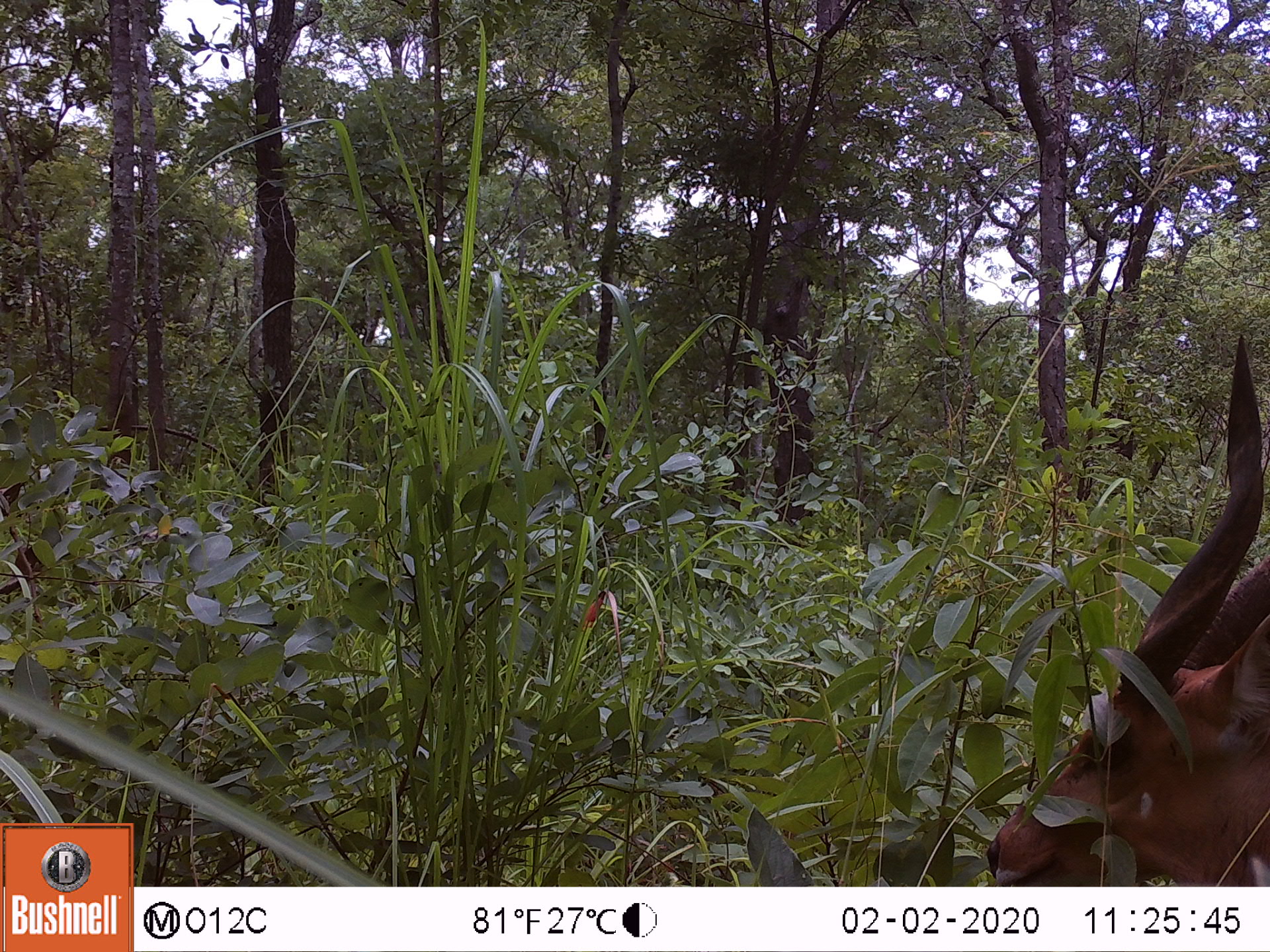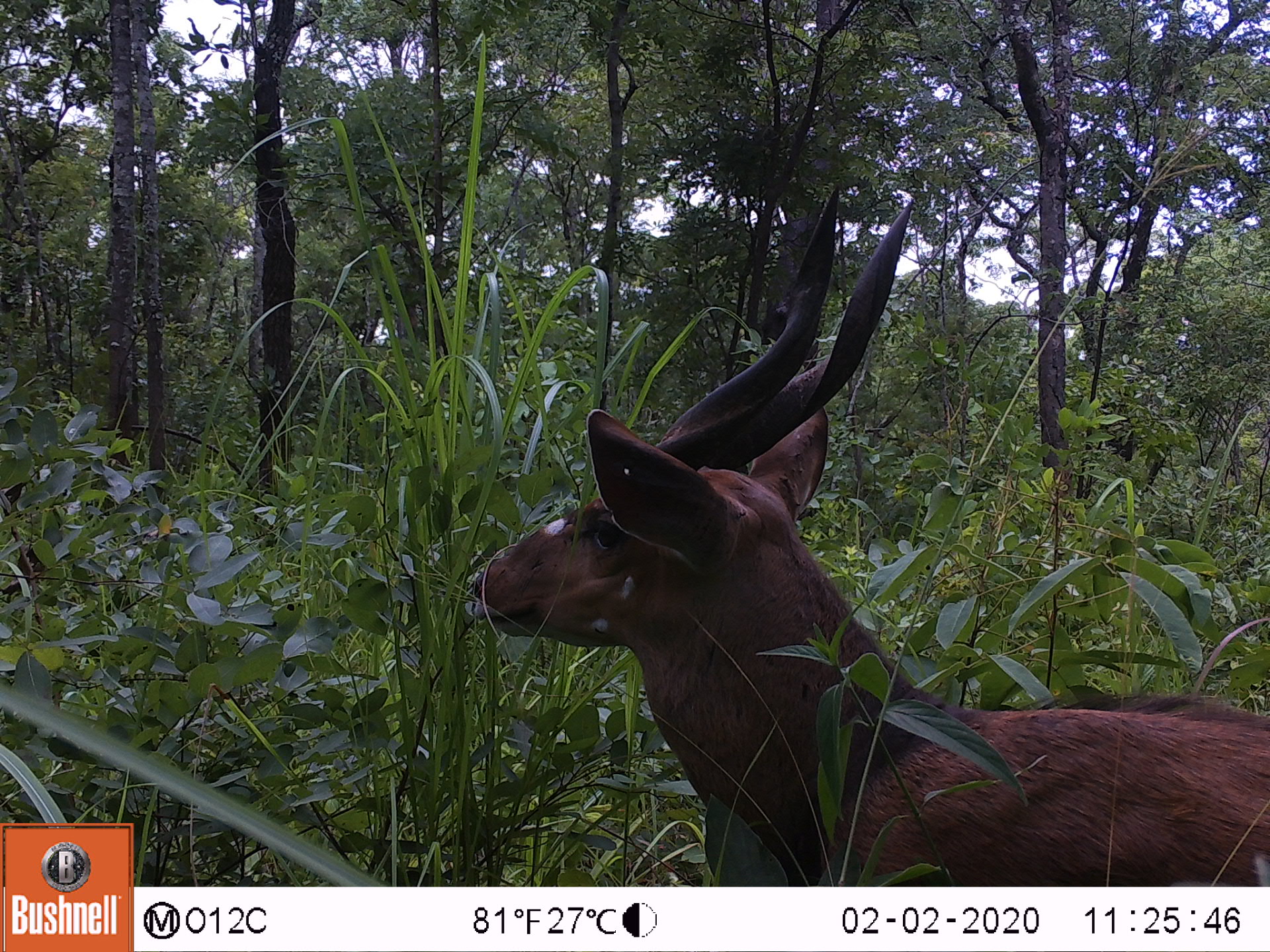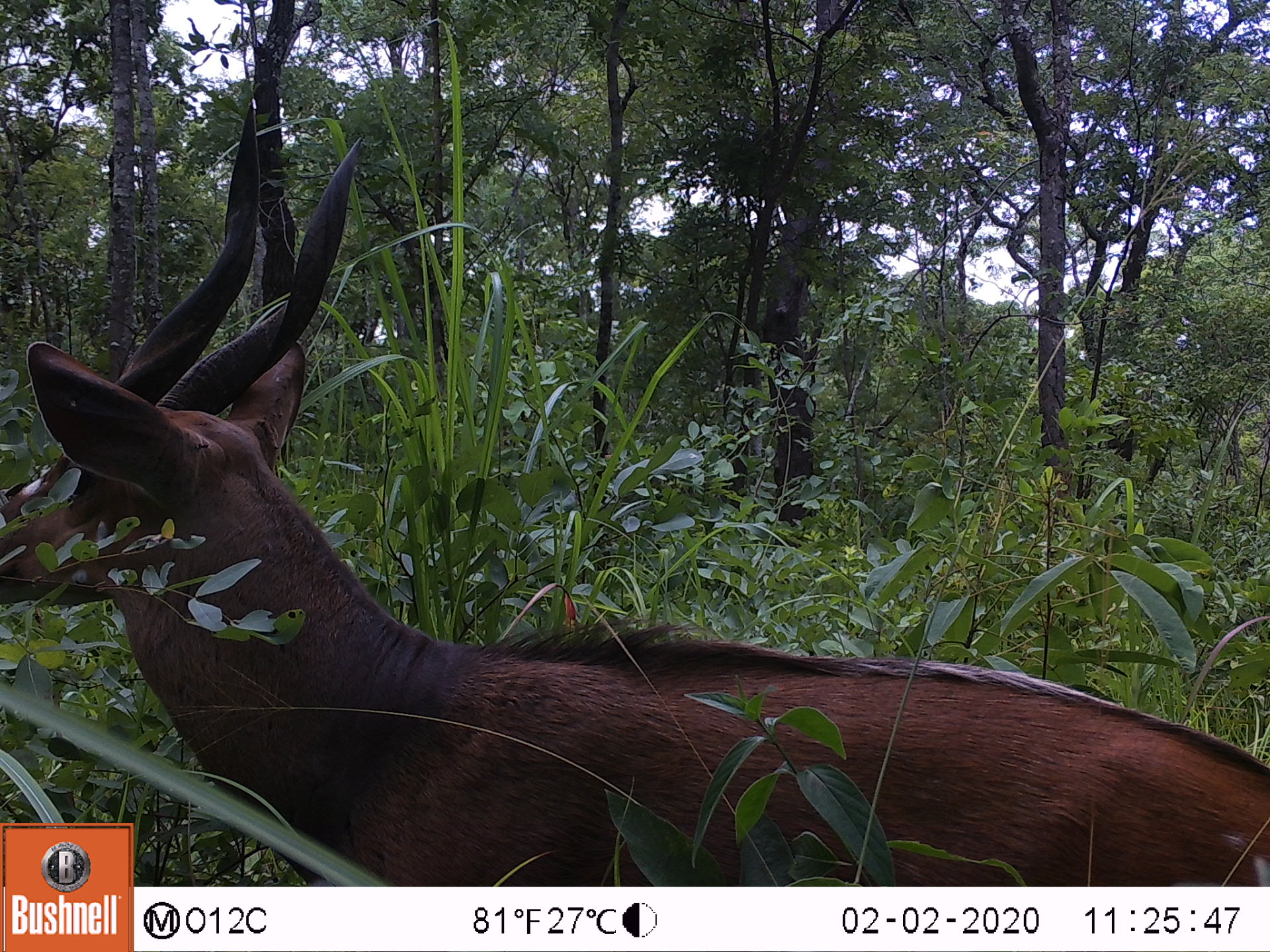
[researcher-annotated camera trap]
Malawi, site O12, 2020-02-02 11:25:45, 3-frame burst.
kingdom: Animalia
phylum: Chordata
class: Mammalia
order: Artiodactyla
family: Bovidae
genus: Tragelaphus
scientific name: Tragelaphus sylvaticus sylvaticus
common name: cape bushbuck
Cape bushbuck (Tragelaphus sylvaticus sylvaticus), count 1.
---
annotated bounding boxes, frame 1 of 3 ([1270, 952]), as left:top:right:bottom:
cape bushbuck: 982:318:1267:880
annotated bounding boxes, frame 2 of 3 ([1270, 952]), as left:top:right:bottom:
cape bushbuck: 465:180:1258:876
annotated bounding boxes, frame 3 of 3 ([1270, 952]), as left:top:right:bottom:
cape bushbuck: 9:107:1264:802